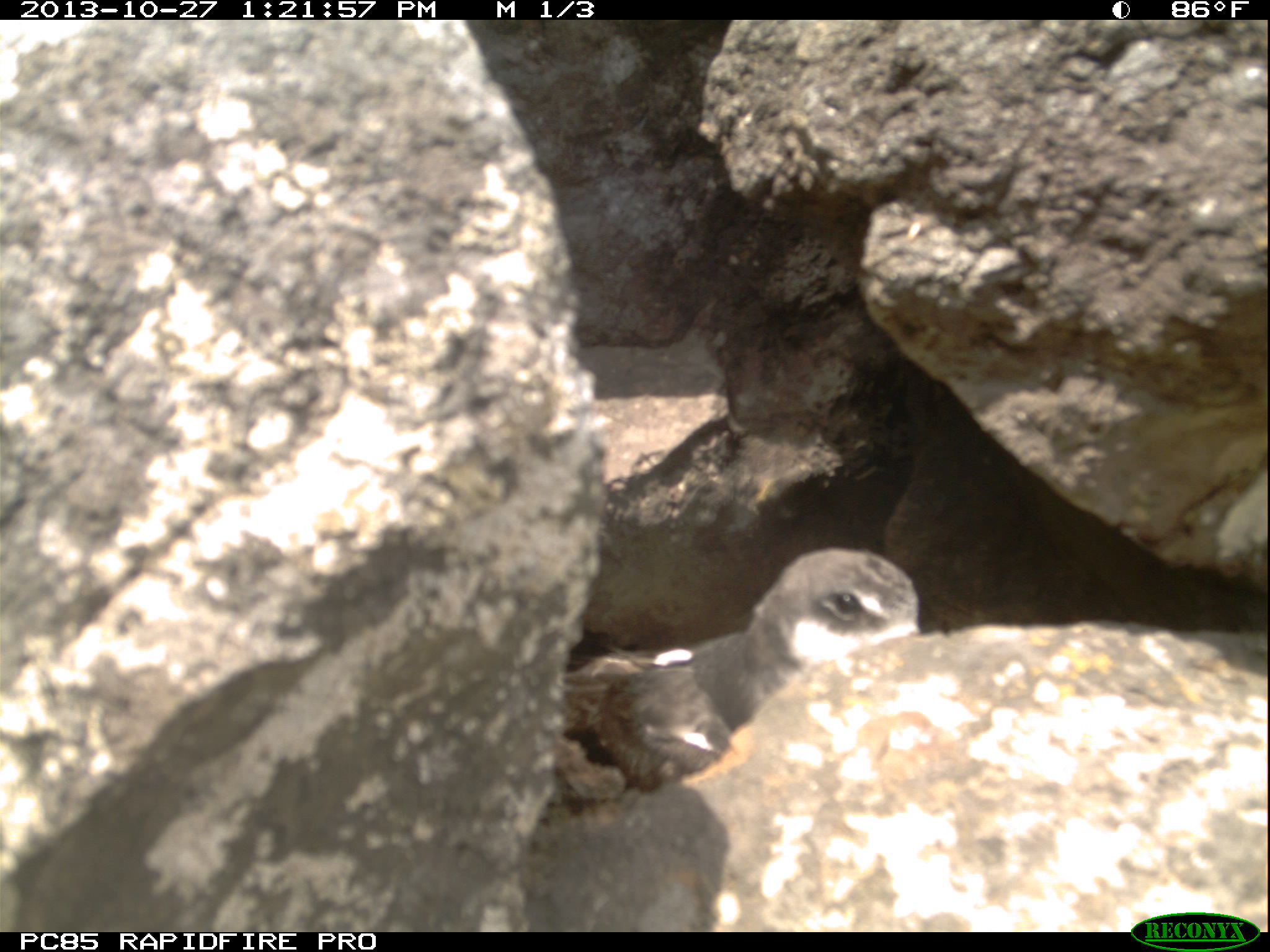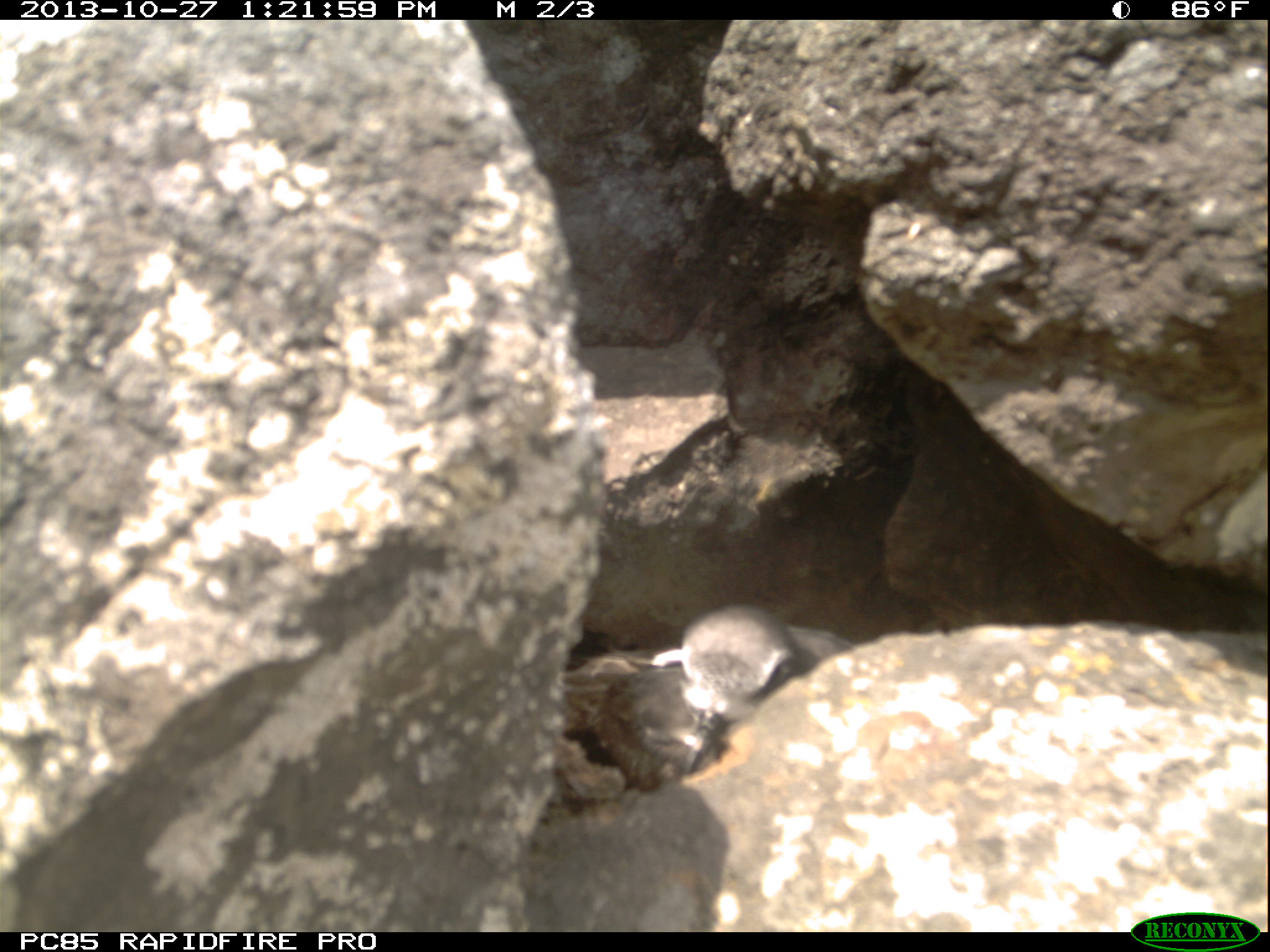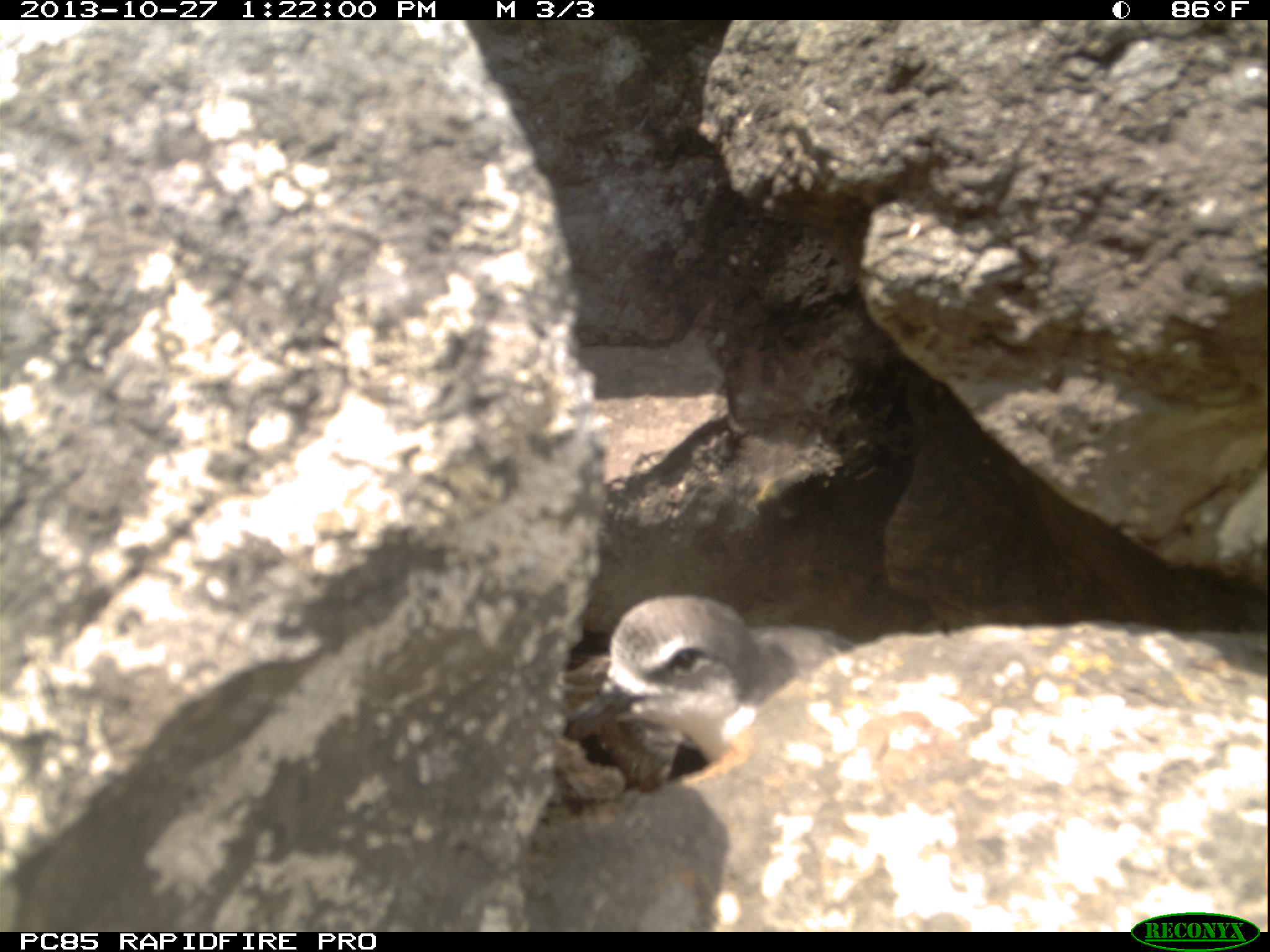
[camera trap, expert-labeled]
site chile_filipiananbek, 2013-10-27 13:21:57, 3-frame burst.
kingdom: Animalia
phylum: Chordata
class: Aves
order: Procellariiformes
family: Procellariidae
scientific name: Procellariidae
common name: petrel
Petrel (Procellariidae).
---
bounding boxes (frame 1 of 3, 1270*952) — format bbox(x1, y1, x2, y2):
petrel: bbox(569, 542, 924, 790)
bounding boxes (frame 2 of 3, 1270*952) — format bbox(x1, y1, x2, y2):
petrel: bbox(579, 593, 846, 798)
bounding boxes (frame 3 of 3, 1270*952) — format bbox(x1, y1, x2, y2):
petrel: bbox(558, 589, 873, 786)